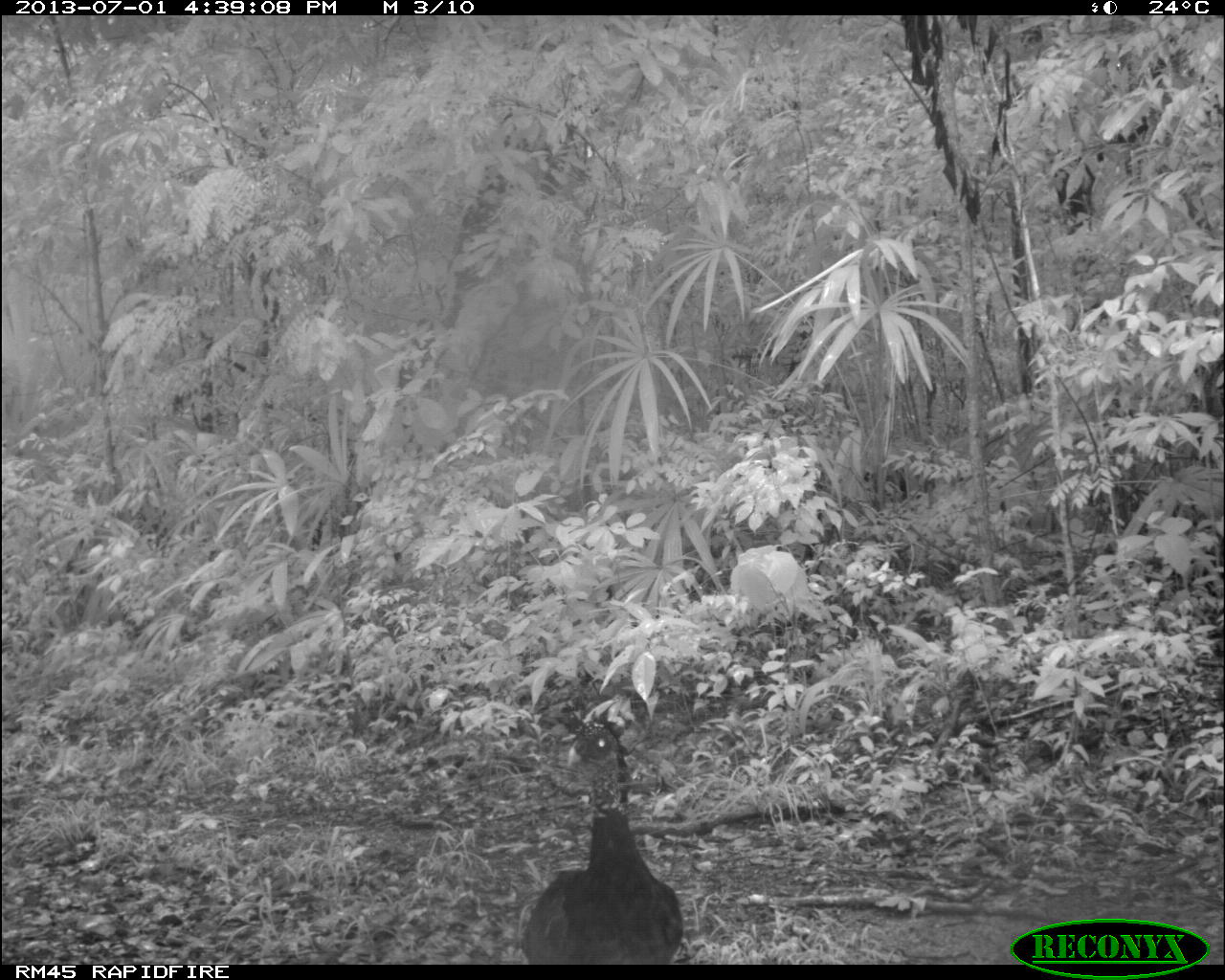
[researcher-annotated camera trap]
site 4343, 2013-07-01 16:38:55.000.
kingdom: Animalia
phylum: Chordata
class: Aves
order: Galliformes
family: Cracidae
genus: Crax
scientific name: Crax rubra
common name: great curassow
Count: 2.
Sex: female.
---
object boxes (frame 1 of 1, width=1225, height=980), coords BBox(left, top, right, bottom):
crax rubra: BBox(520, 720, 683, 964)